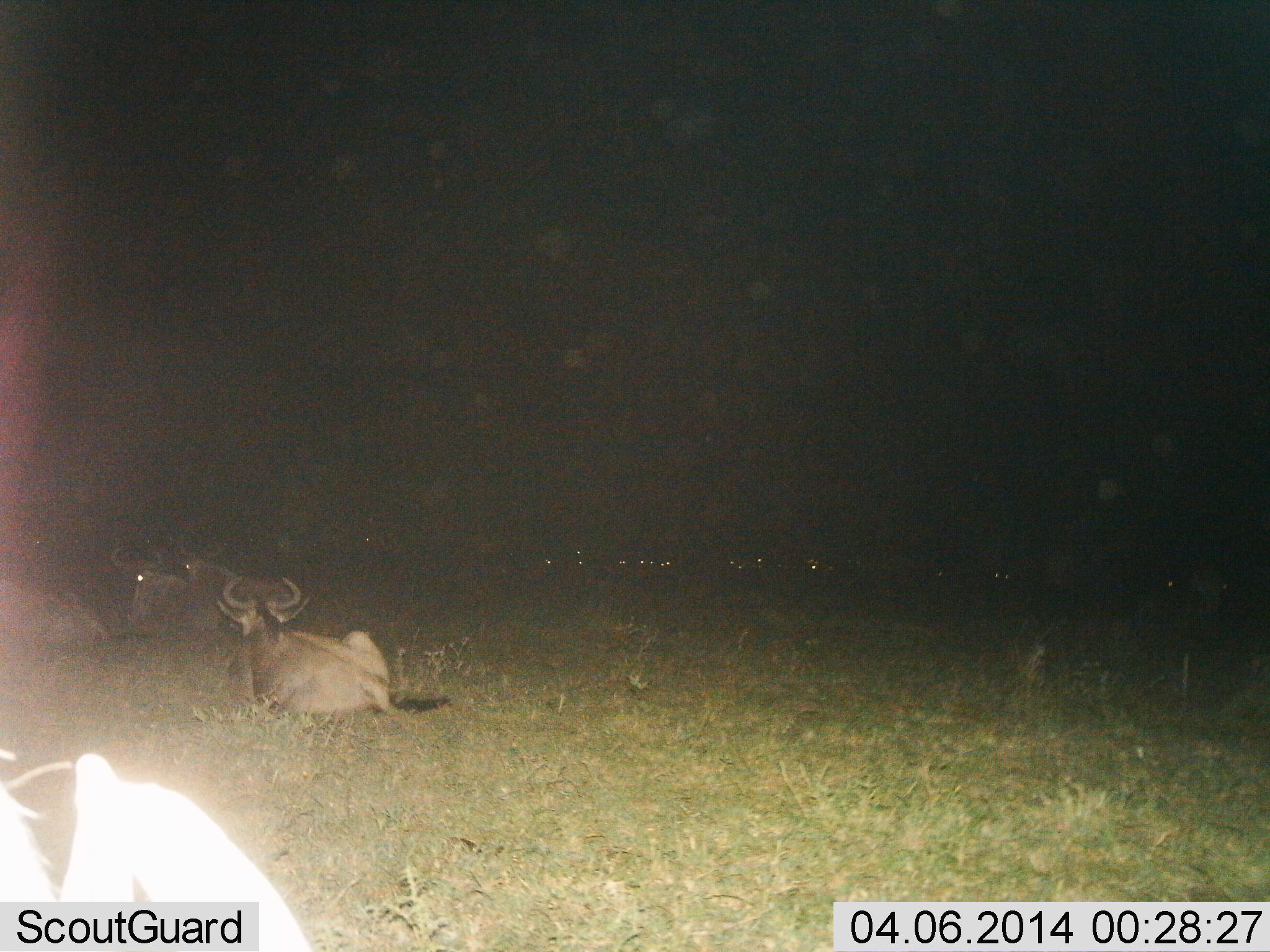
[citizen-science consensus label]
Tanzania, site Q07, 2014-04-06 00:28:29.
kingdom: Animalia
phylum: Chordata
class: Mammalia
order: Artiodactyla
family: Bovidae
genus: Connochaetes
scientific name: Connochaetes taurinus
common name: blue wildebeest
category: wildebeest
Wildebeest (blue wildebeest) (Connochaetes taurinus), count 6. Behavior (volunteer vote fractions): standing 0%, resting 100%, moving 0%, interacting 0%. Young present (vote fraction): 0%. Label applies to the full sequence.